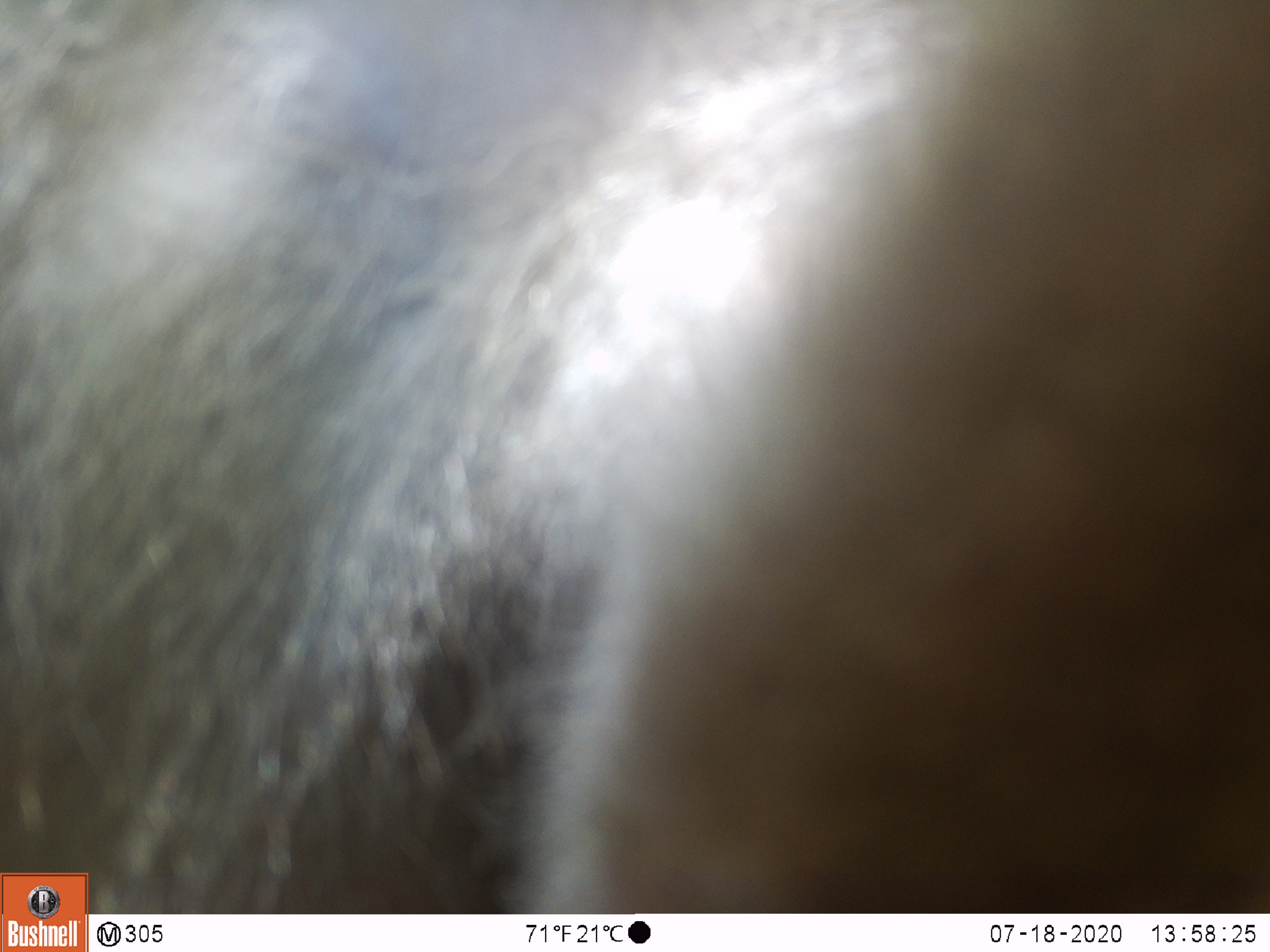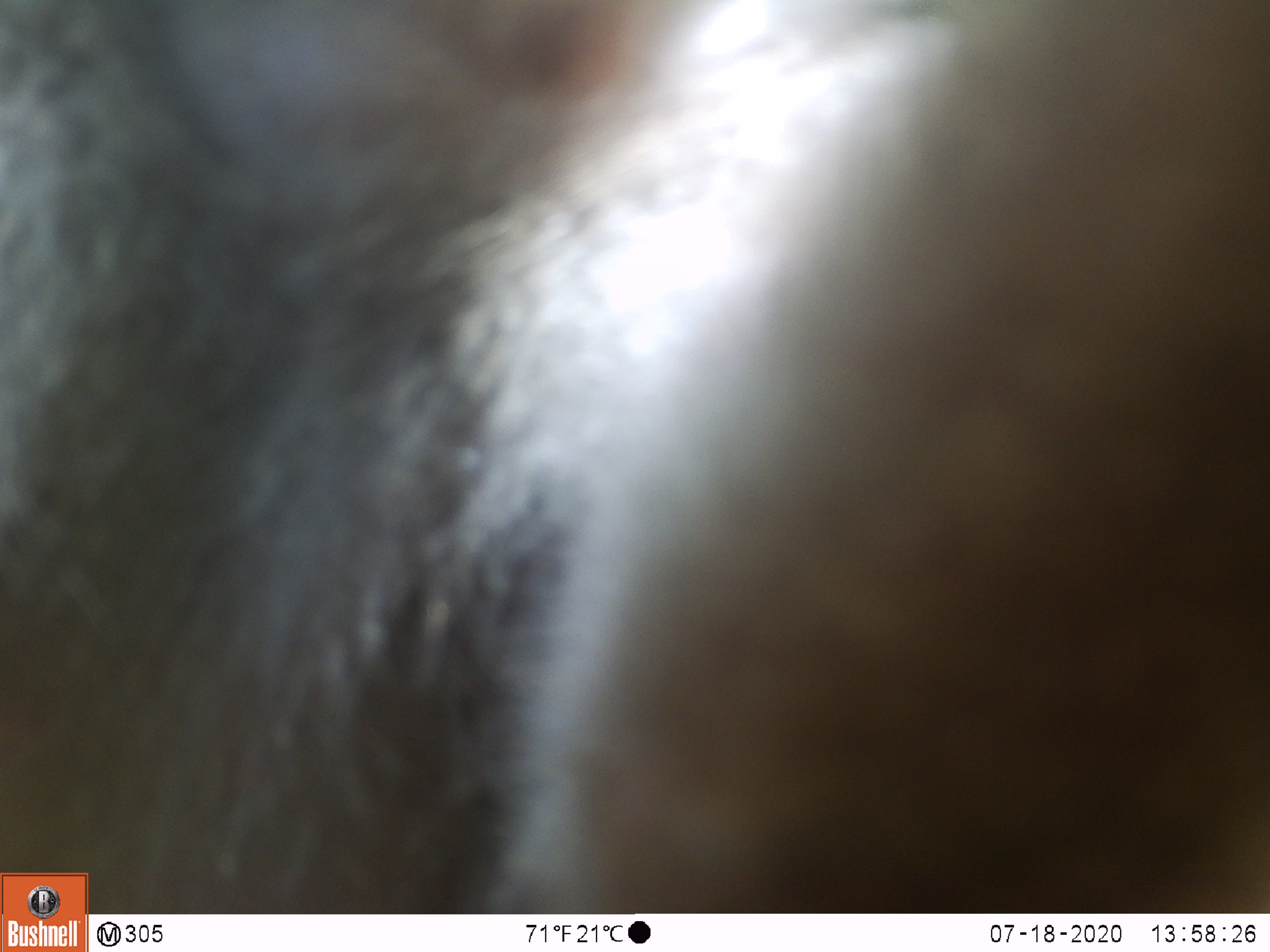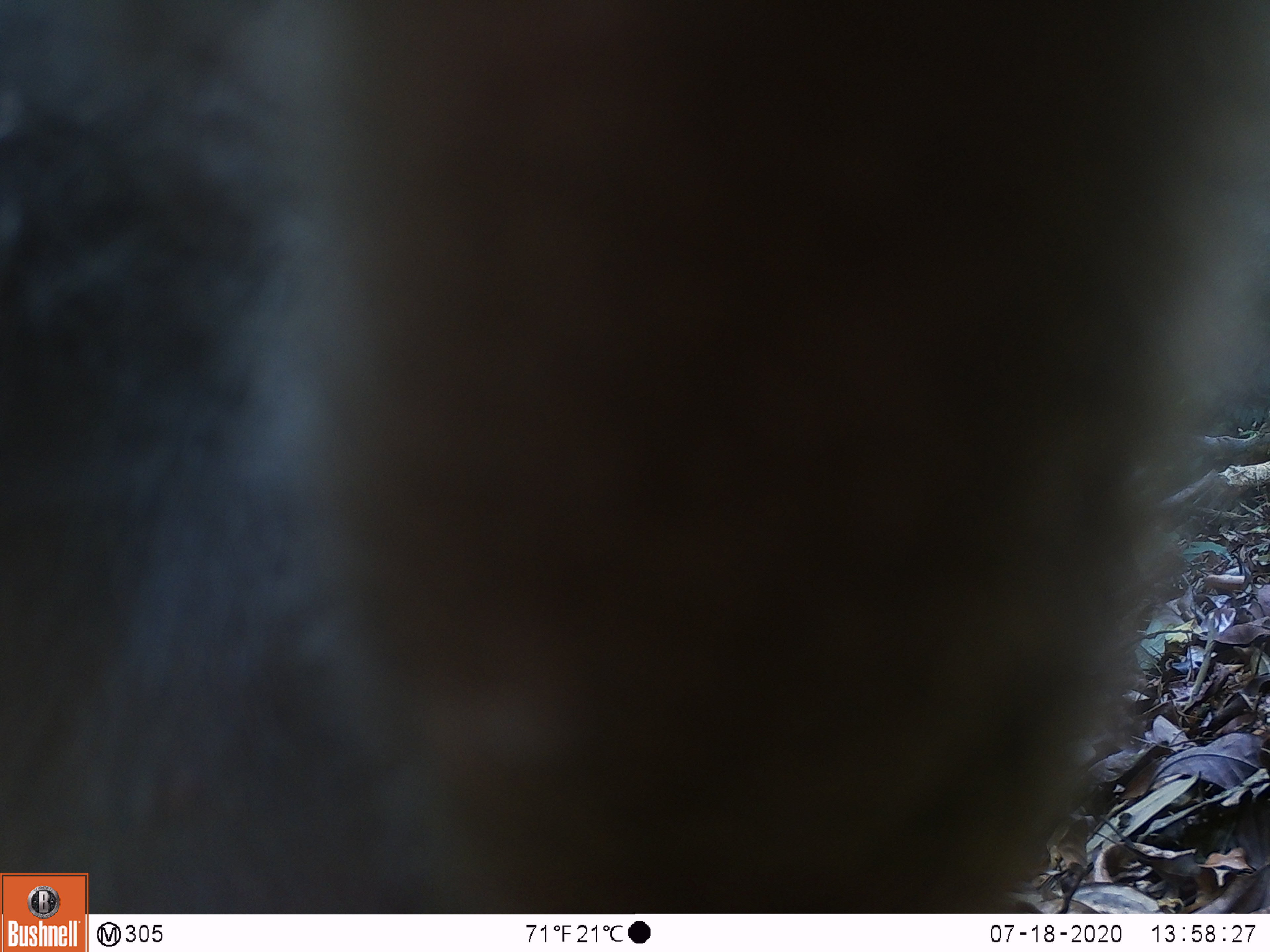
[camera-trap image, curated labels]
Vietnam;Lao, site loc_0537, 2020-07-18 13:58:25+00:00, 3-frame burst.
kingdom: Animalia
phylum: Chordata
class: Mammalia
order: Primates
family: Cercopithecidae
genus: Macaca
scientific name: Macaca nemestrina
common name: pig-tailed macaque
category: pig tailed macaque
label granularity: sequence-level